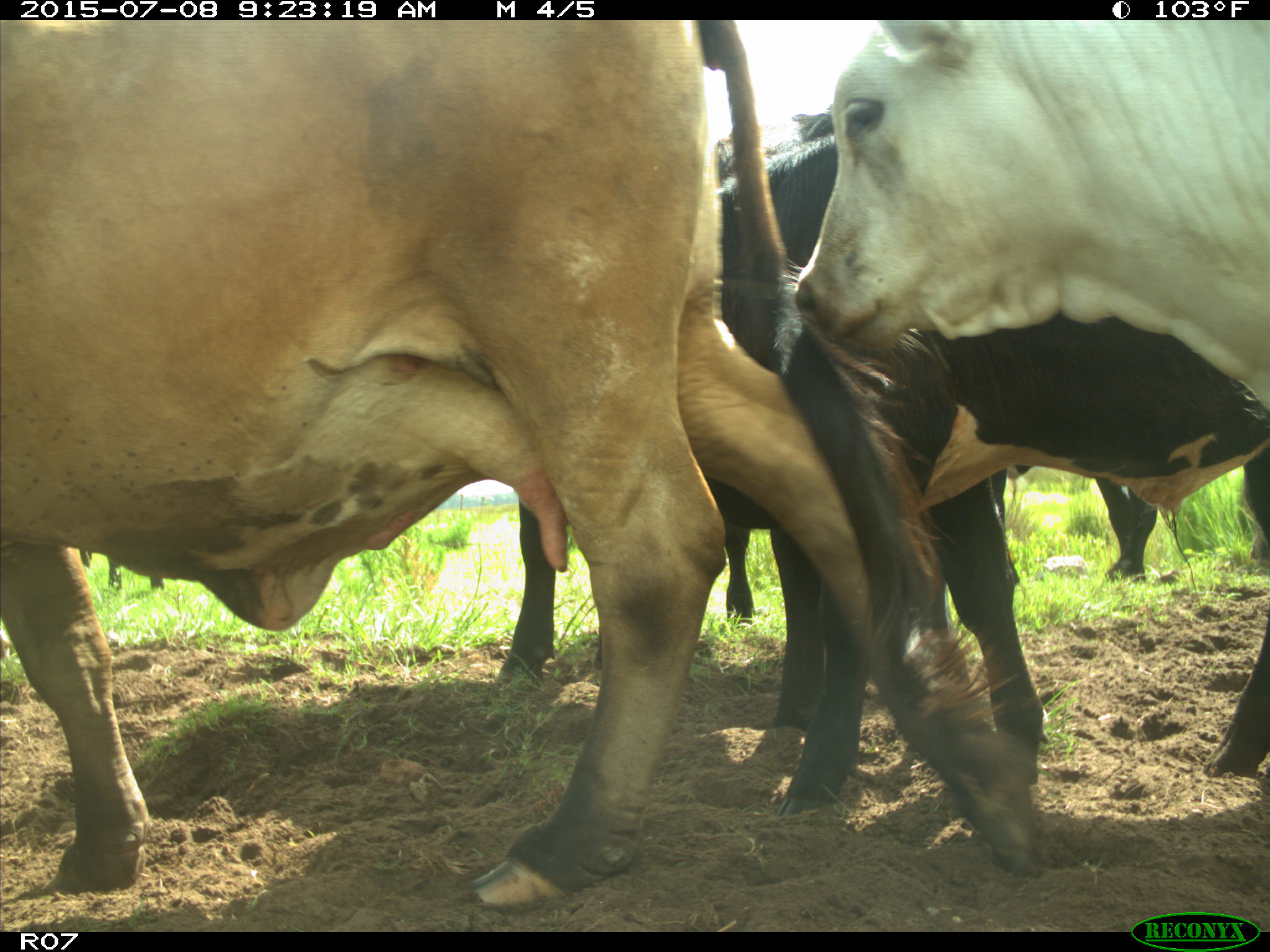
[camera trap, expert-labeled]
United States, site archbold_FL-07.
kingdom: Animalia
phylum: Chordata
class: Mammalia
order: Artiodactyla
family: Bovidae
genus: Bos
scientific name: Bos taurus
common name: domestic cow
Bos taurus (domestic cow).